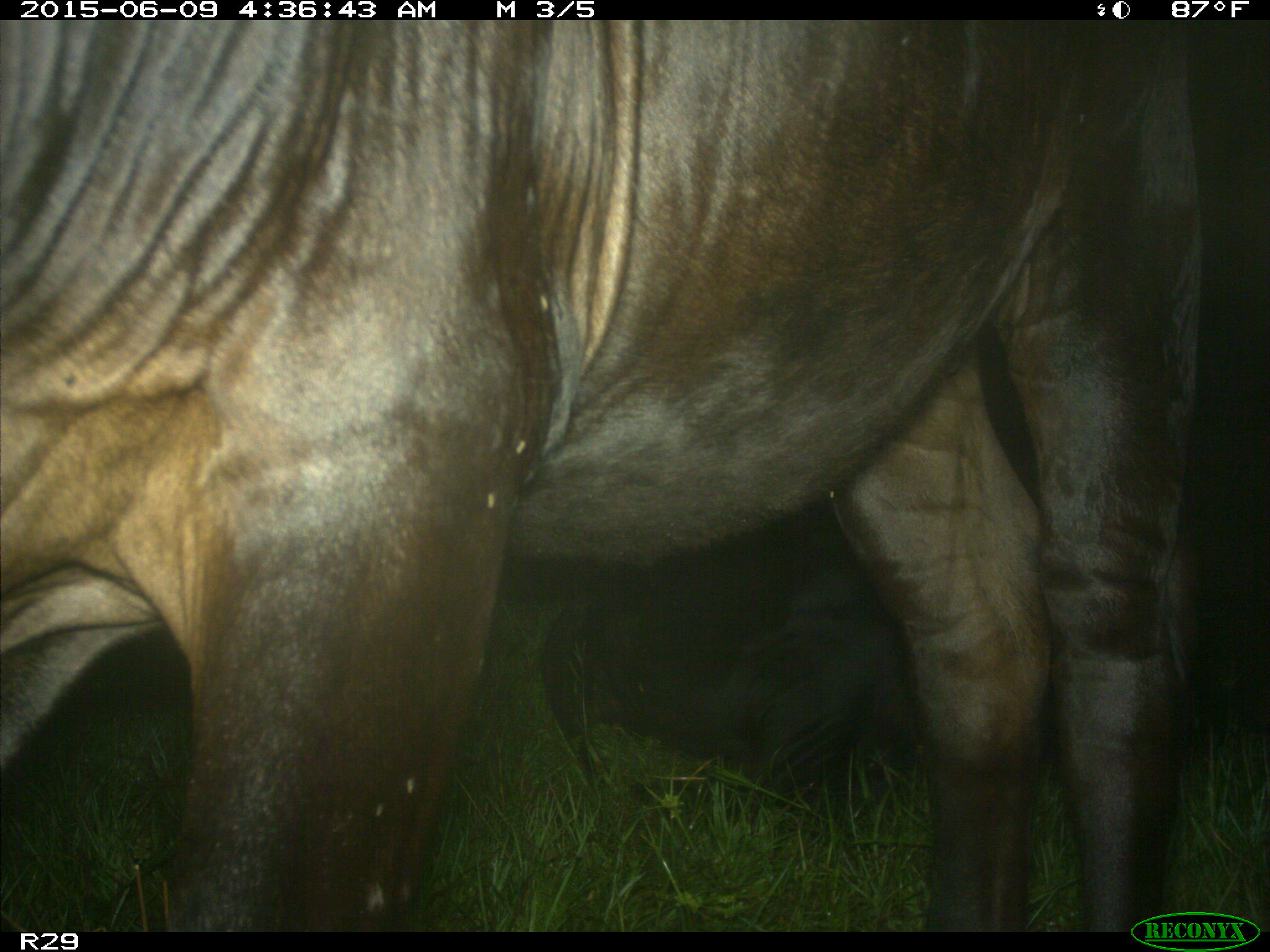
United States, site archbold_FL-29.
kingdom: Animalia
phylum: Chordata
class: Mammalia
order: Artiodactyla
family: Bovidae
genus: Bos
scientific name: Bos taurus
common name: domestic cow